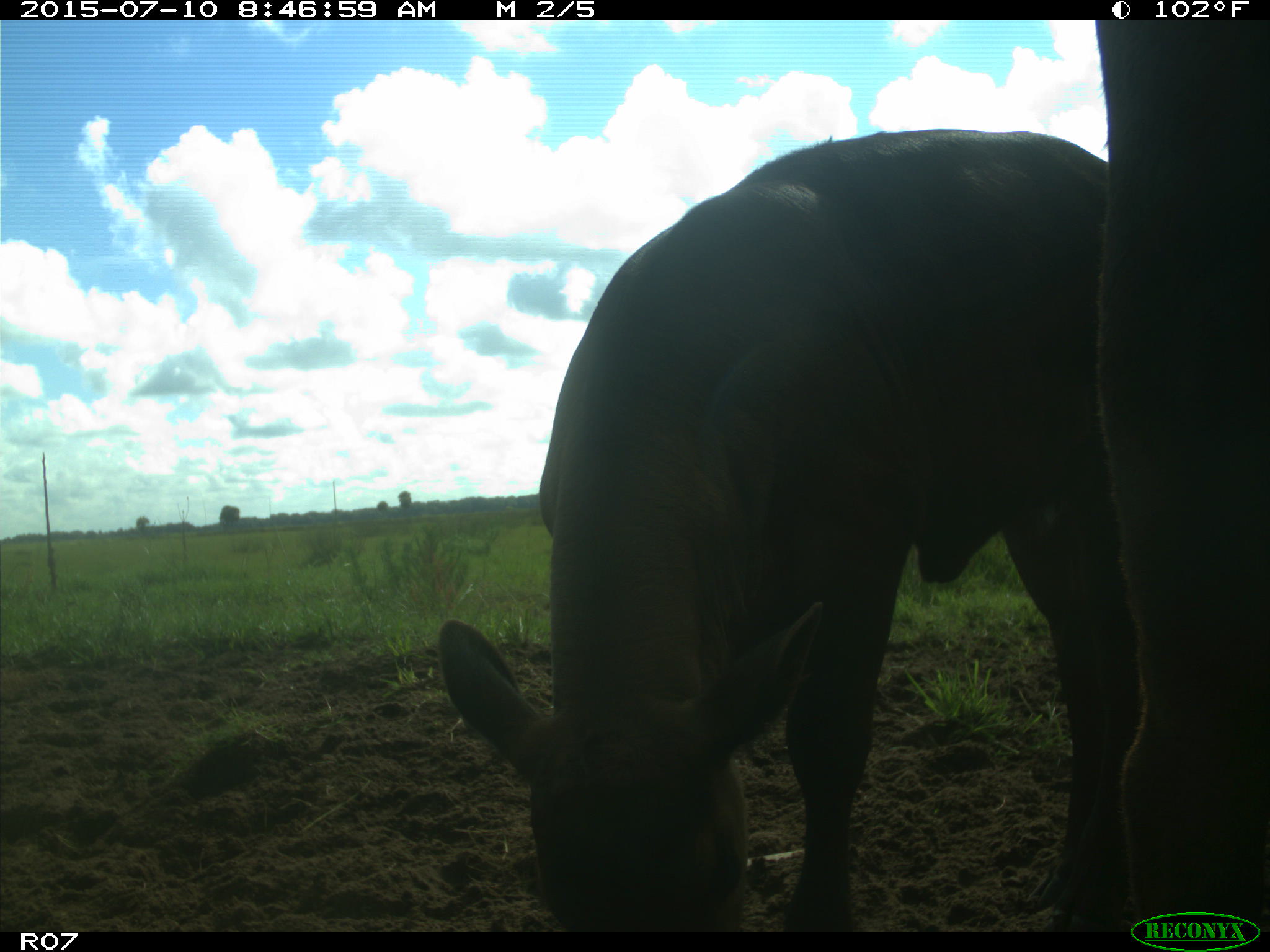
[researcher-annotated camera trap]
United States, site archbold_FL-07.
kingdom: Animalia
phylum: Chordata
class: Mammalia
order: Artiodactyla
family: Bovidae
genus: Bos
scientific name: Bos taurus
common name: domestic cow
Bos taurus (domestic cow).